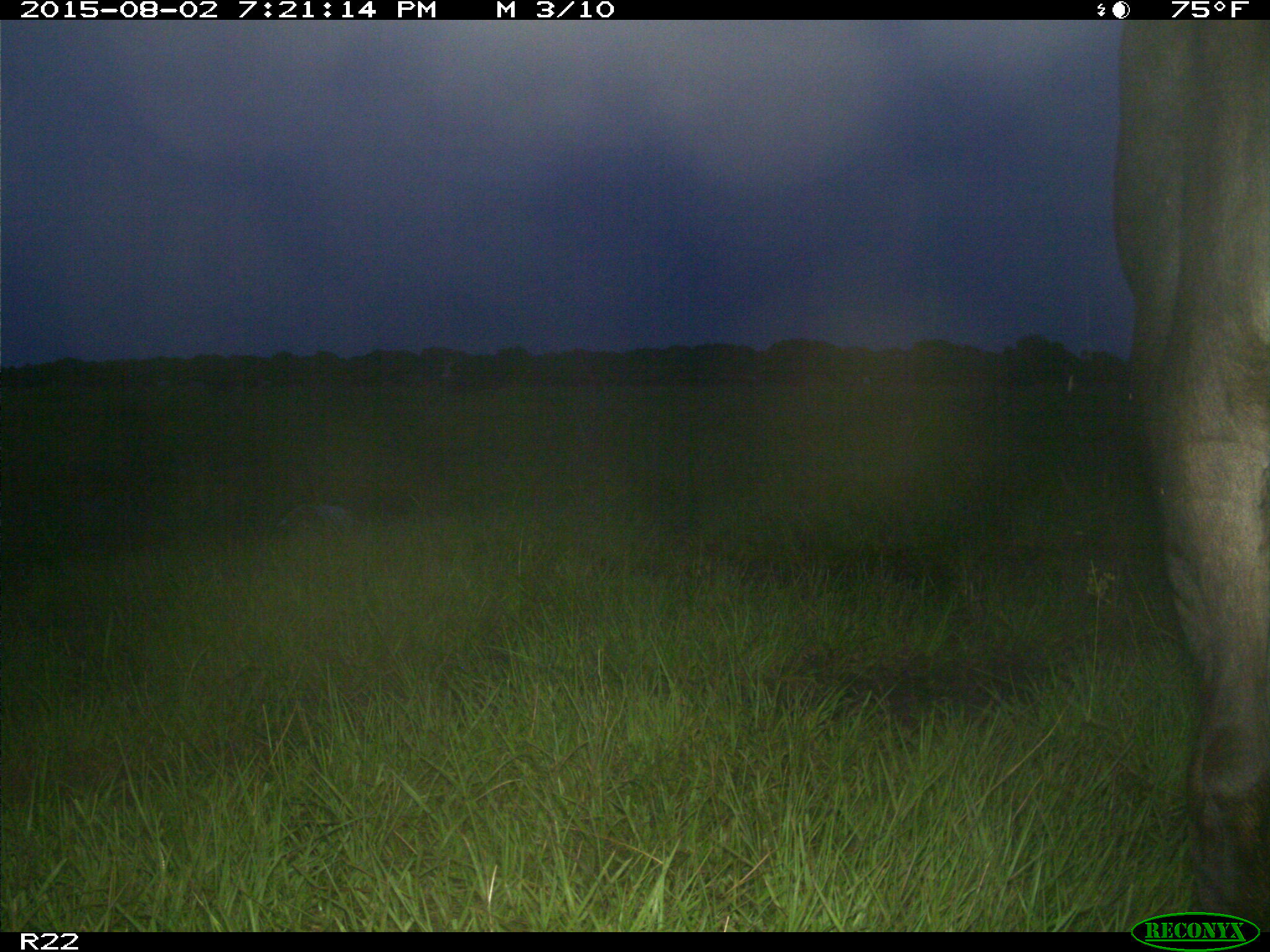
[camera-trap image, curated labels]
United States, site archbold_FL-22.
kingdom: Animalia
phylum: Chordata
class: Mammalia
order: Artiodactyla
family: Bovidae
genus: Bos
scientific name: Bos taurus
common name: domestic cow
Bos taurus (domestic cow).